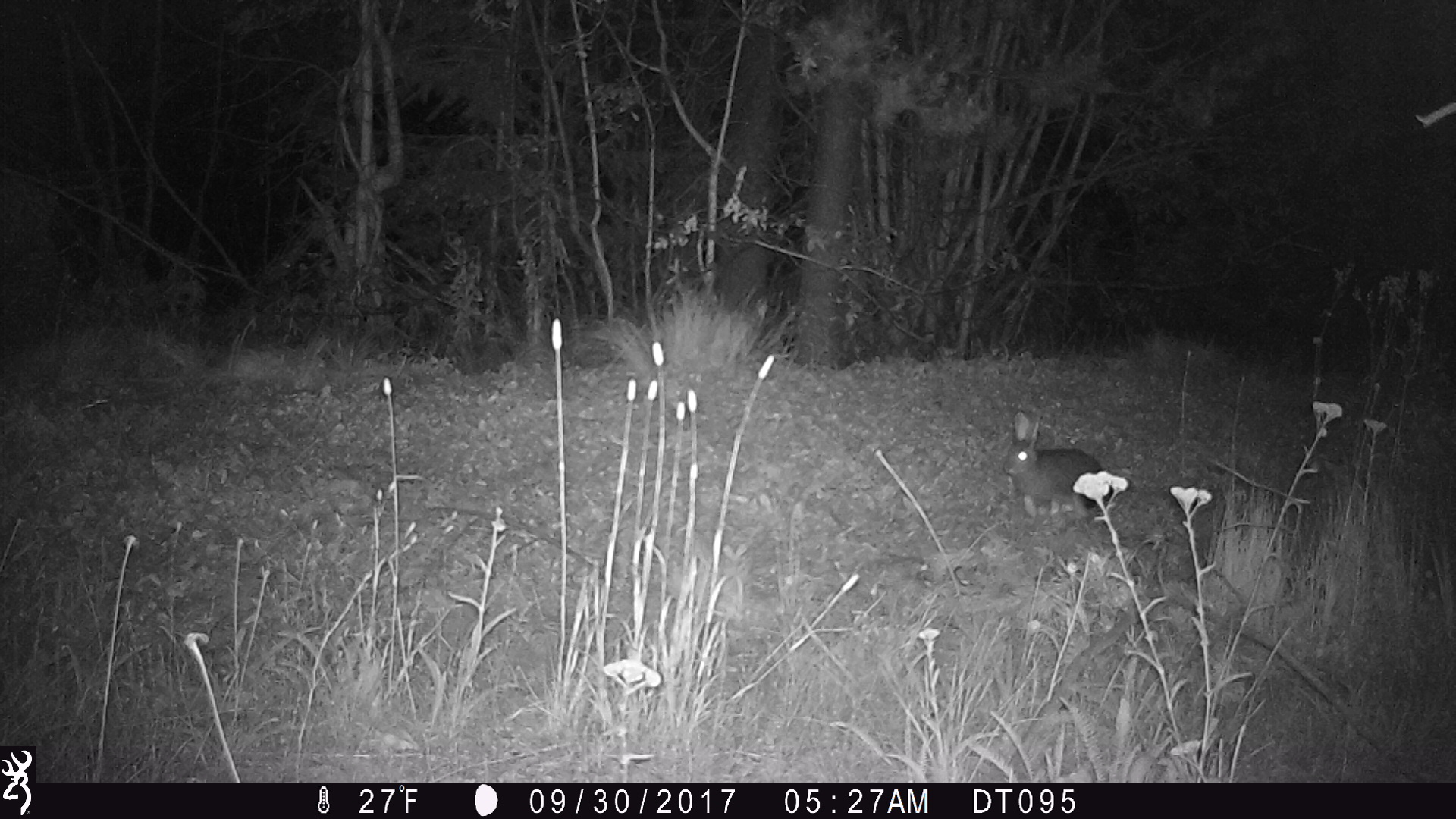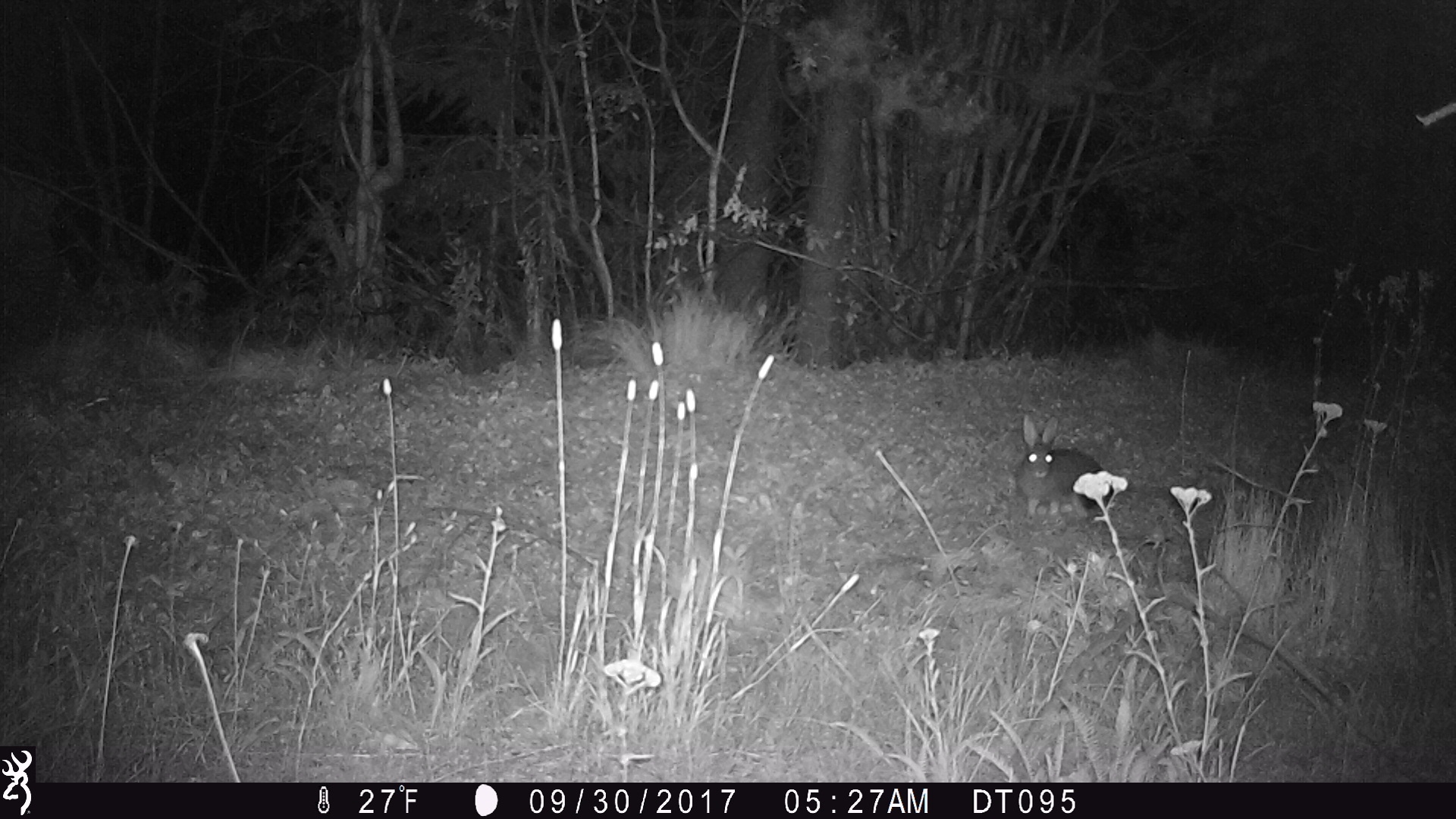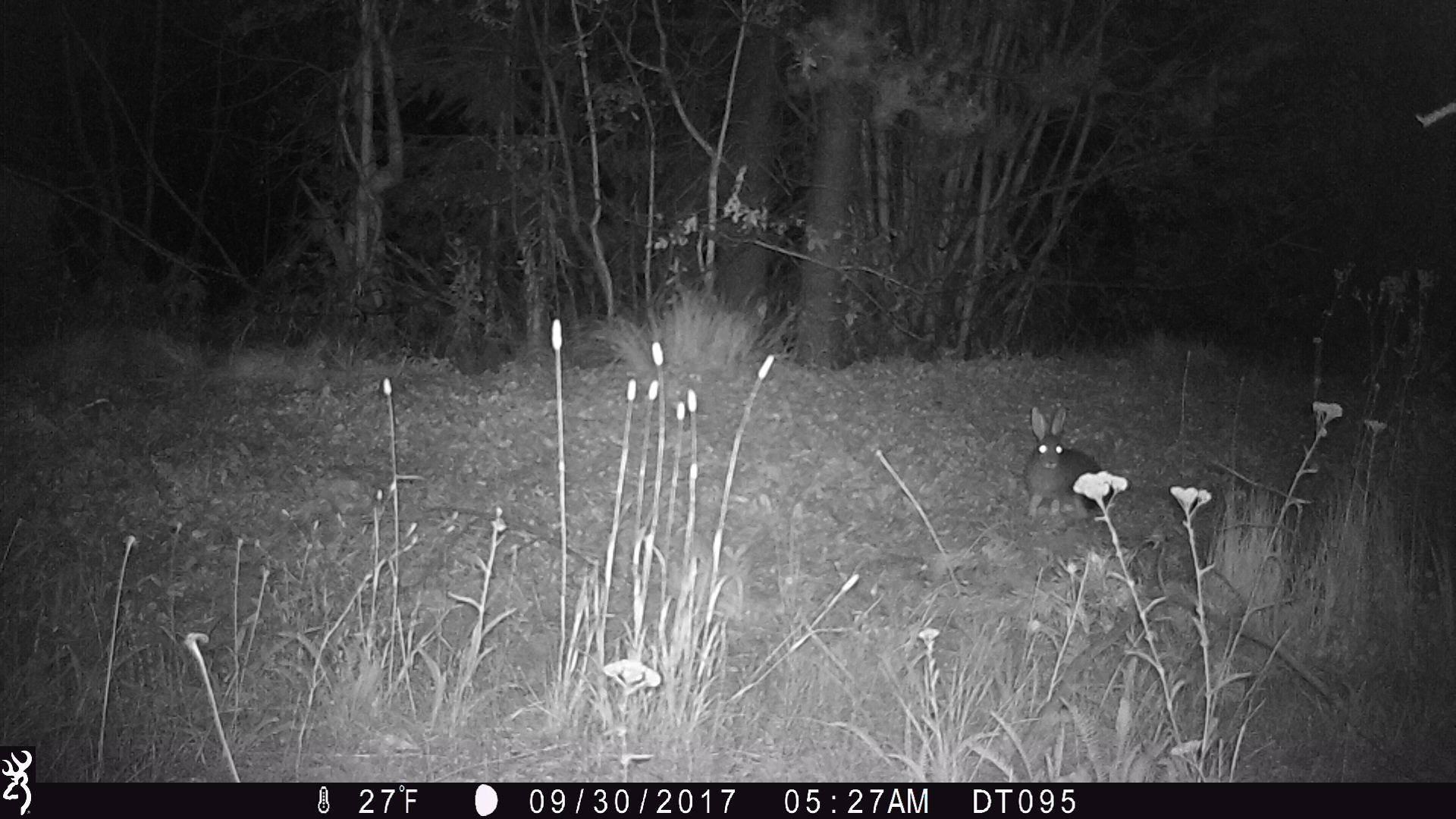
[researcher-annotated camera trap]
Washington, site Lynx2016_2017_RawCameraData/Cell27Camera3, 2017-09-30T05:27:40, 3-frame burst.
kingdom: Animalia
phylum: Chordata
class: Mammalia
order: Lagomorpha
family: Leporidae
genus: Lepus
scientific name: Lepus americanus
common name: snowshoe hare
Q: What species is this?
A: Lepus americanus (snowshoe hare).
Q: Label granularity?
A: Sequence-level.